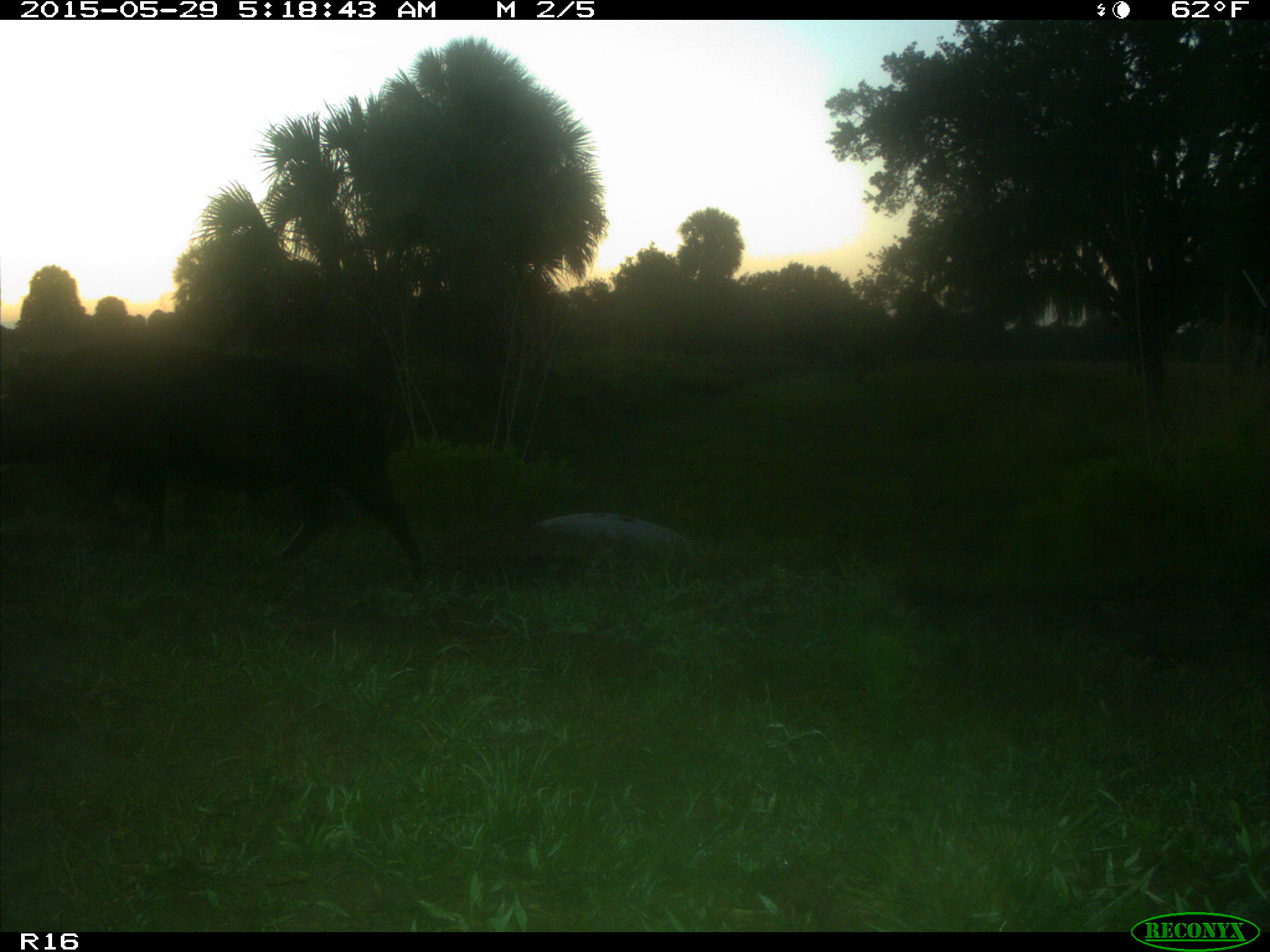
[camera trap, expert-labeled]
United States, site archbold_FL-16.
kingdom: Animalia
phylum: Chordata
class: Mammalia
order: Artiodactyla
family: Suidae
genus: Sus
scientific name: Sus scrofa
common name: wild boar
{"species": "Sus scrofa (wild boar)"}